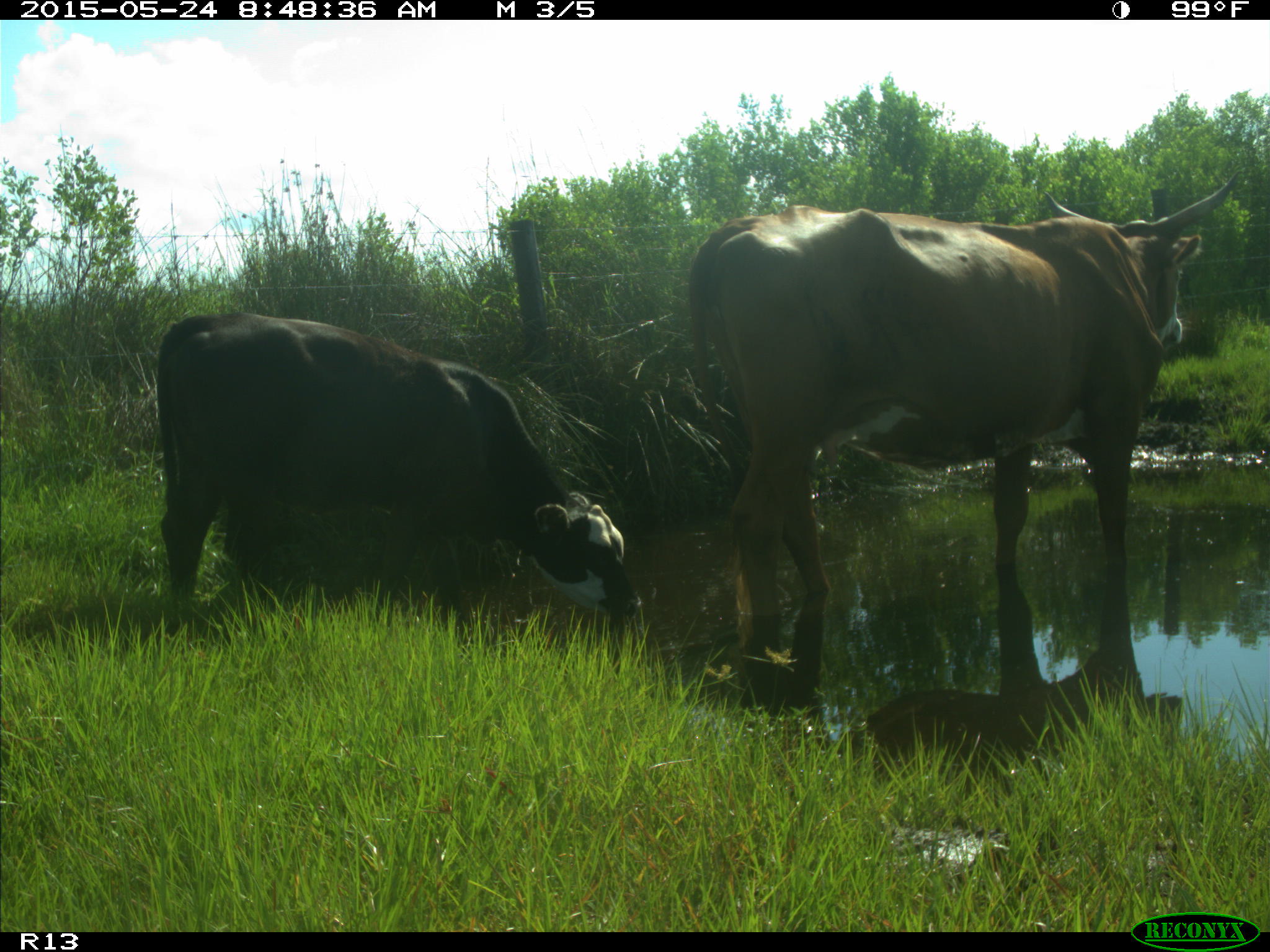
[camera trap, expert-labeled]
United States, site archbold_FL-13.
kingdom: Animalia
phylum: Chordata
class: Mammalia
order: Artiodactyla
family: Bovidae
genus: Bos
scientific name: Bos taurus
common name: domestic cow